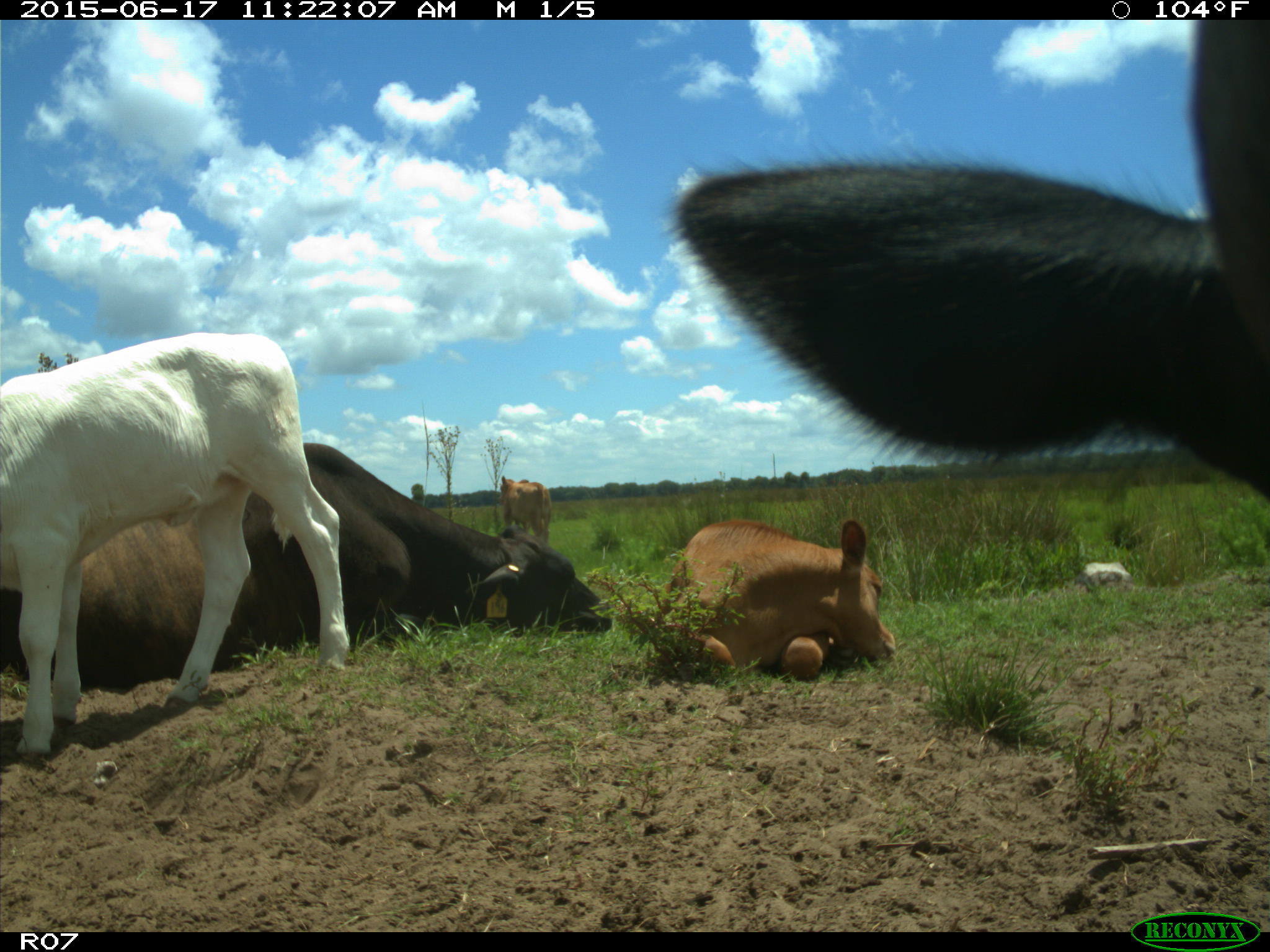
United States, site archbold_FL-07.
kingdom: Animalia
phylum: Chordata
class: Mammalia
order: Artiodactyla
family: Bovidae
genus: Bos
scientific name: Bos taurus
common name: domestic cow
Bos taurus (domestic cow).